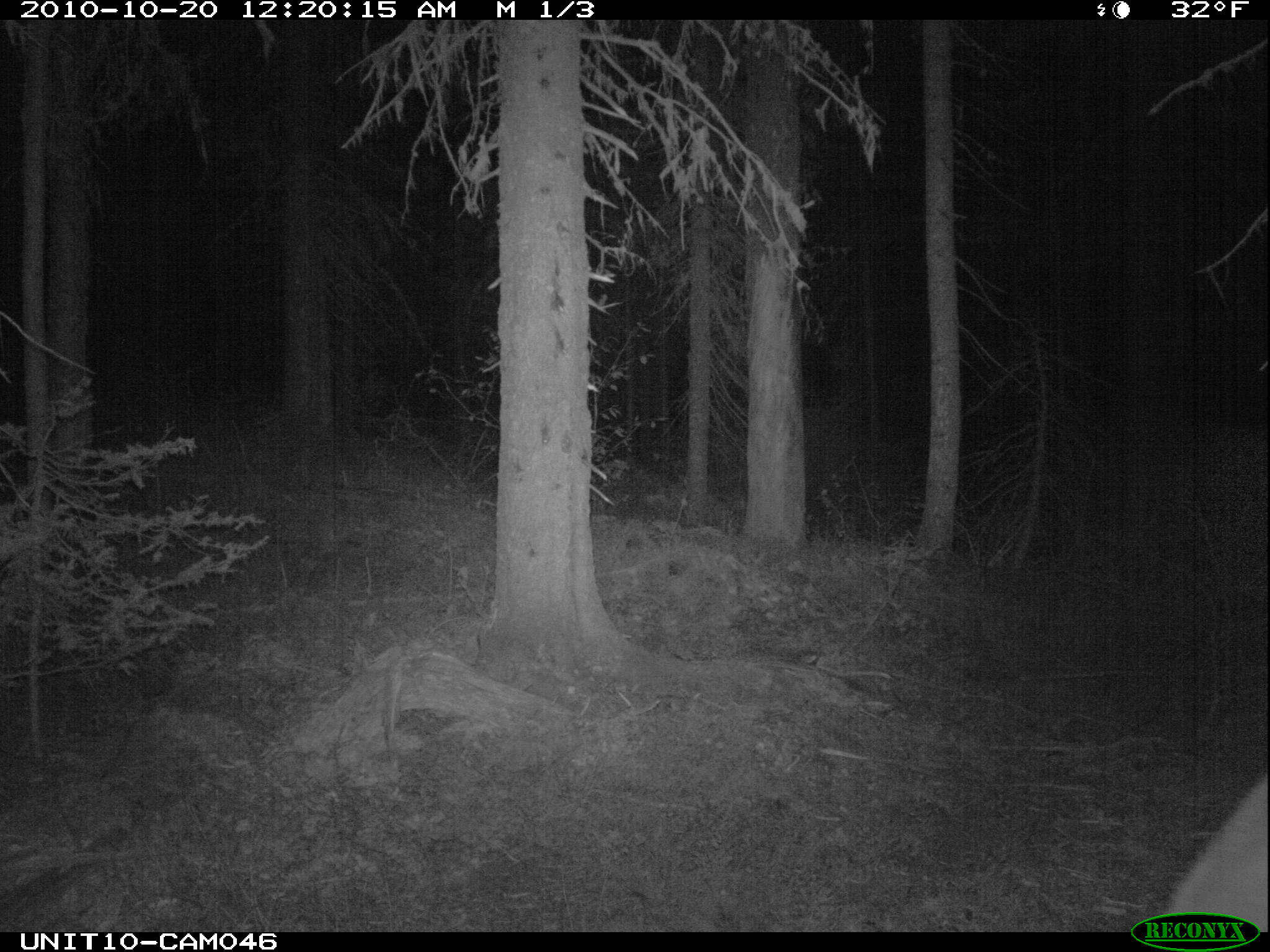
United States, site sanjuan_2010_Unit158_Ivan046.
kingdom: Animalia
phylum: Chordata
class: Mammalia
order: Artiodactyla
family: Cervidae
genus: Cervus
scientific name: Cervus elaphus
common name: red deer